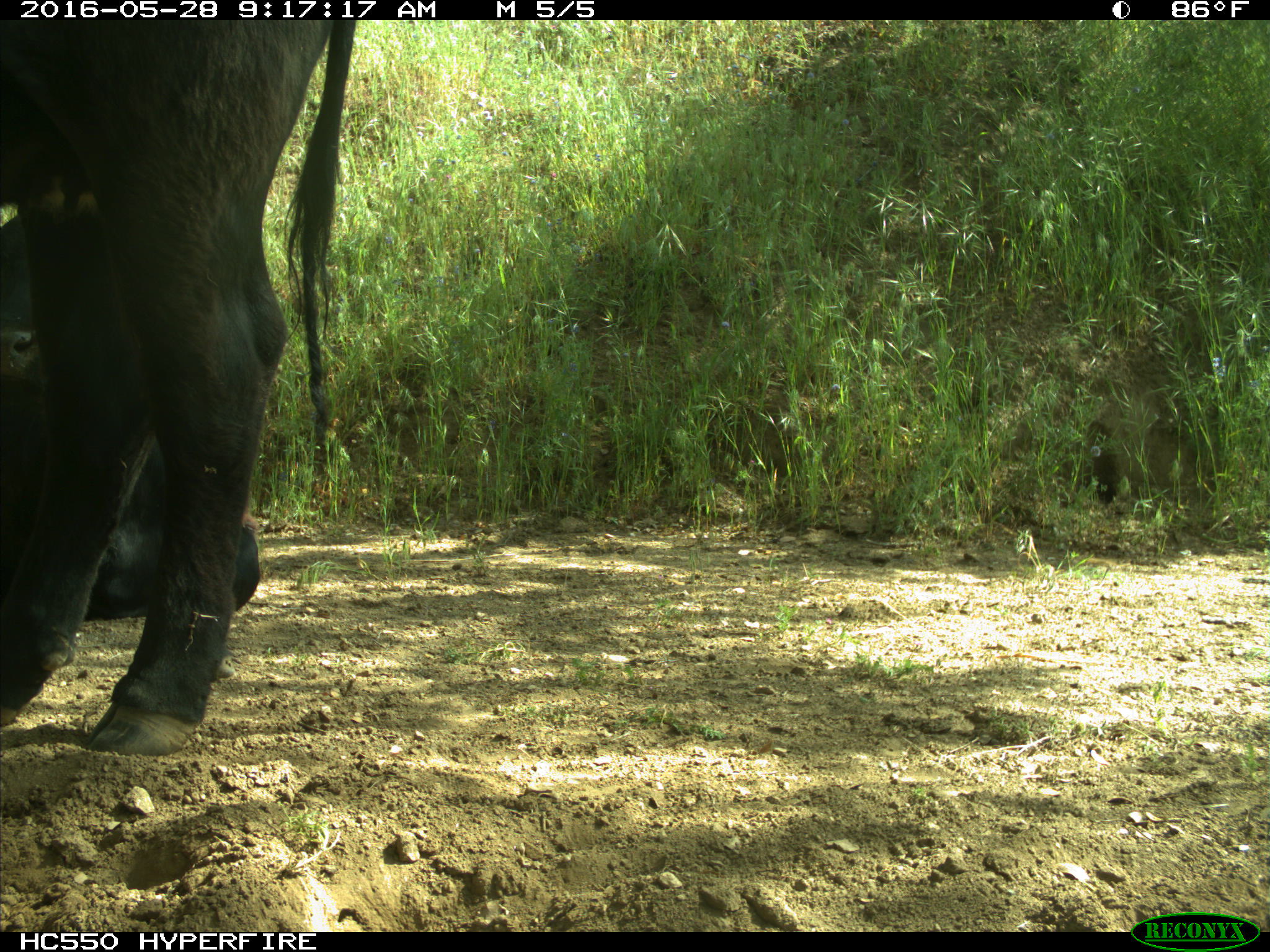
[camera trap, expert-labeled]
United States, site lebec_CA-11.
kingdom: Animalia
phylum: Chordata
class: Mammalia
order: Artiodactyla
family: Bovidae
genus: Bos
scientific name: Bos taurus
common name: domestic cow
Bos taurus (domestic cow).